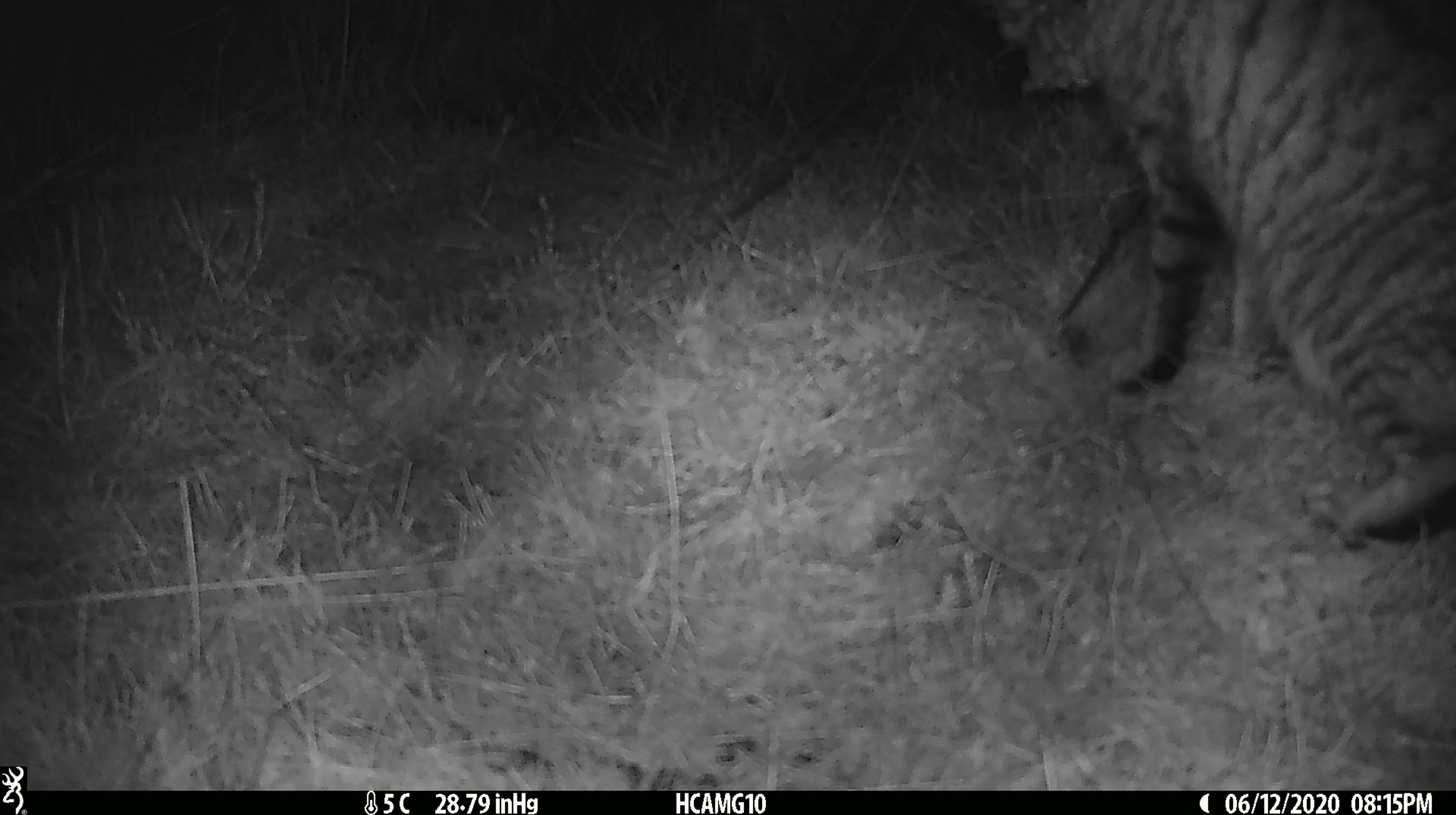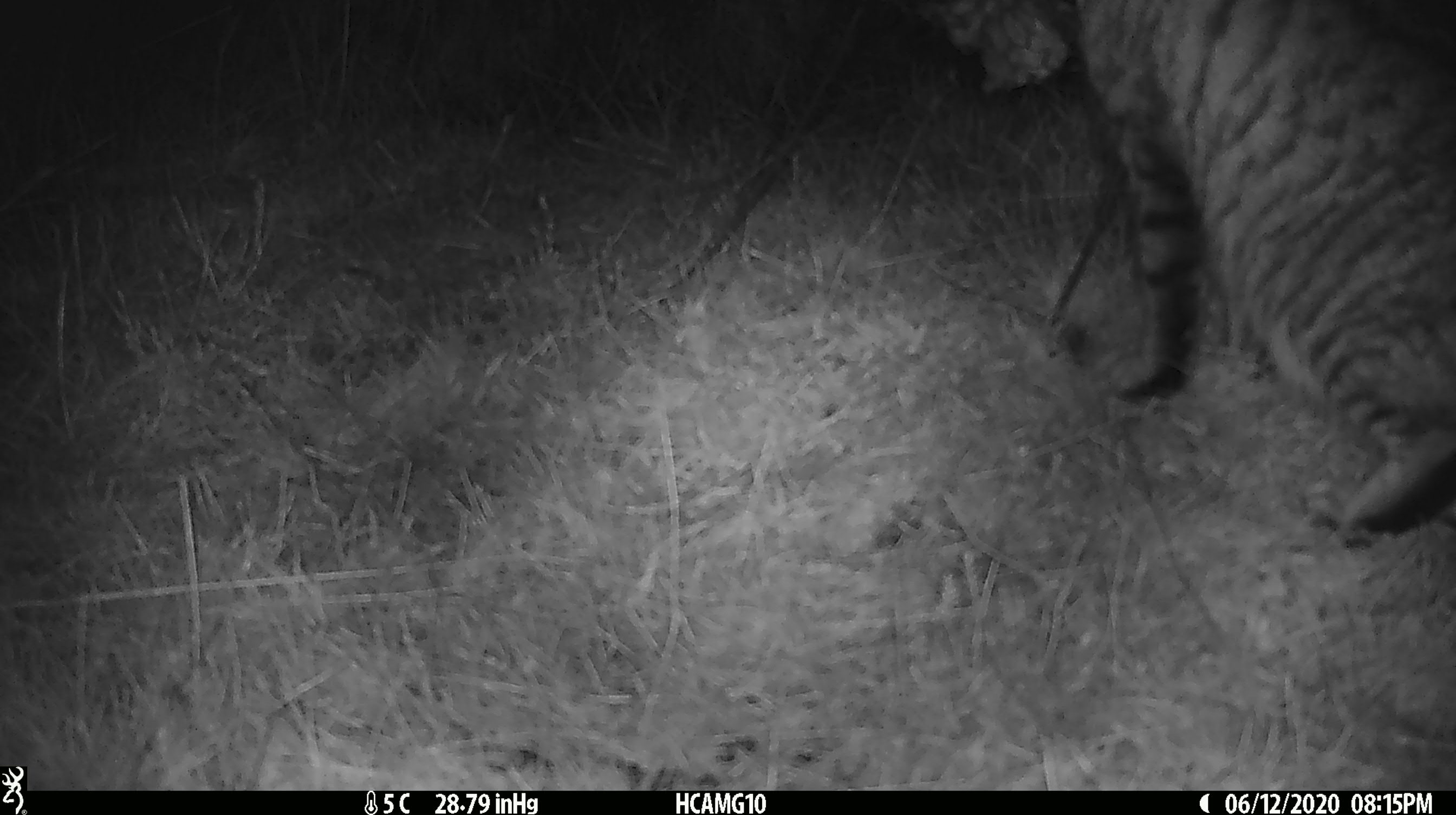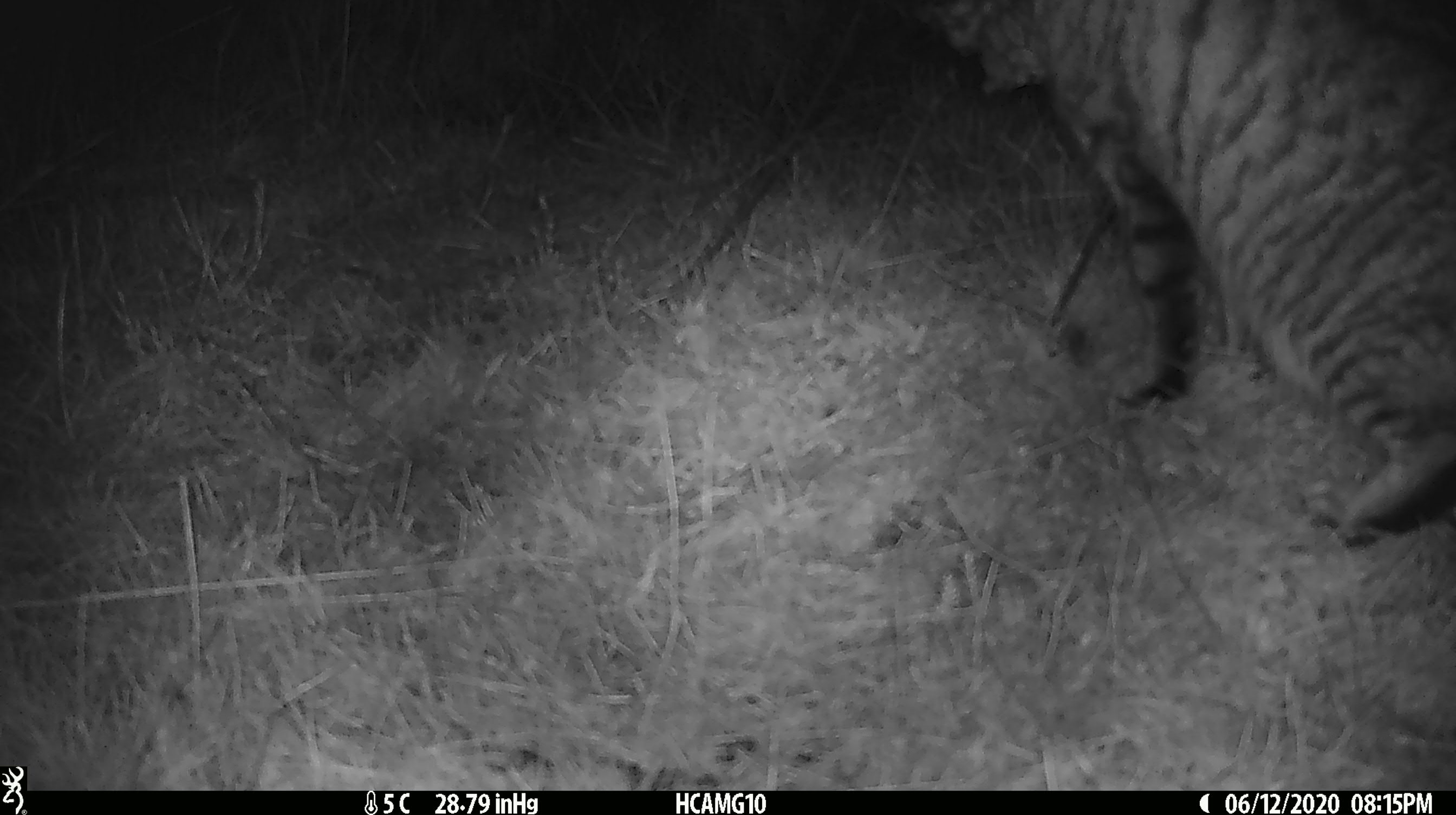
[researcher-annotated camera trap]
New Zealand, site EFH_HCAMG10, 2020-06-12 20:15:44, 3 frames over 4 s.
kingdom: Animalia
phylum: Chordata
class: Mammalia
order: Carnivora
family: Felidae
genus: Felis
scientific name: Felis catus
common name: domestic cat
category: cat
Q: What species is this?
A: Cat (domestic cat) (Felis catus).